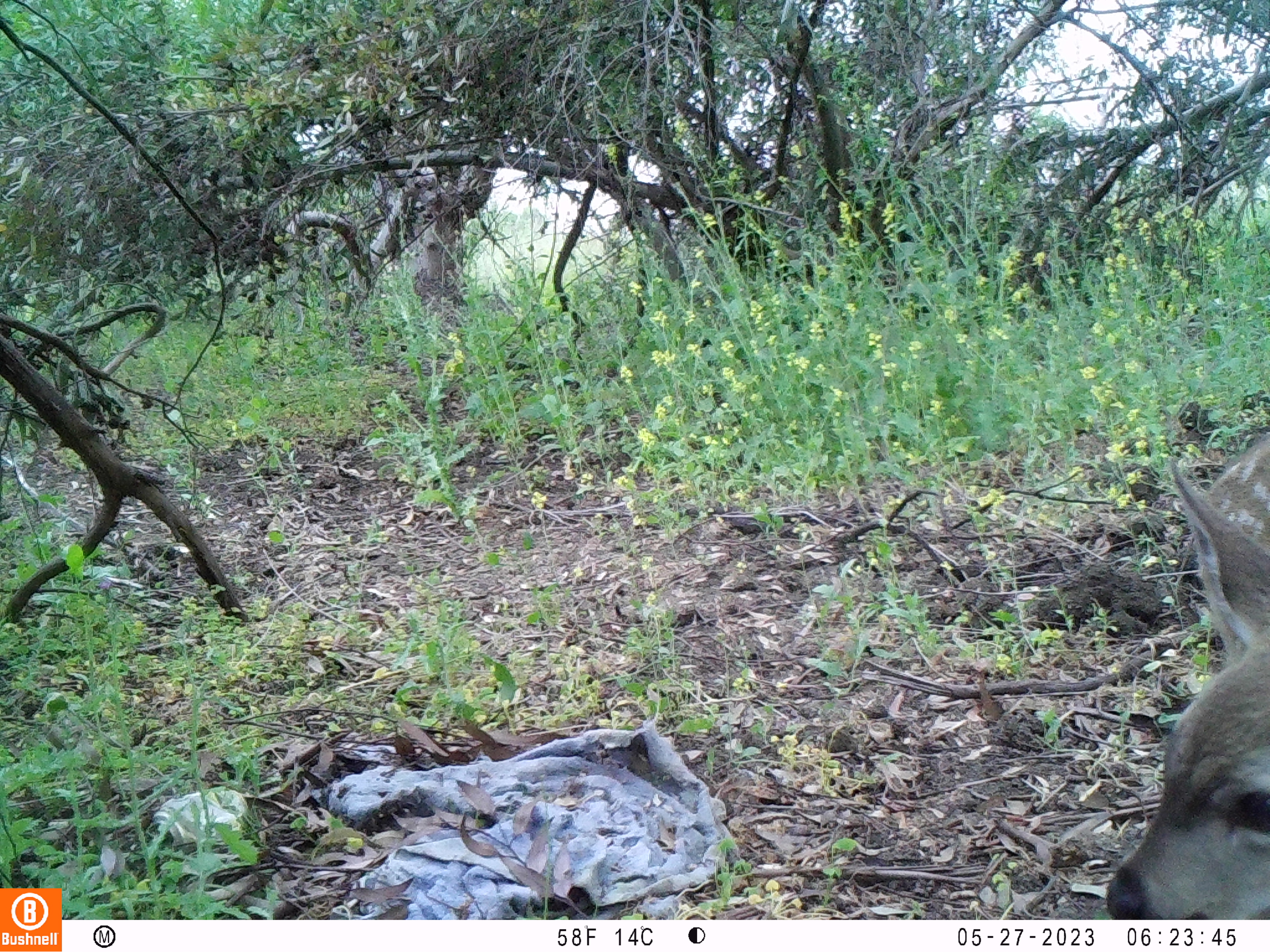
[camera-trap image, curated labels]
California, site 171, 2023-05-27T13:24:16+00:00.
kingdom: Animalia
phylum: Chordata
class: Mammalia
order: Artiodactyla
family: Cervidae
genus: Odocoileus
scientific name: Odocoileus hemionus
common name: mule deer